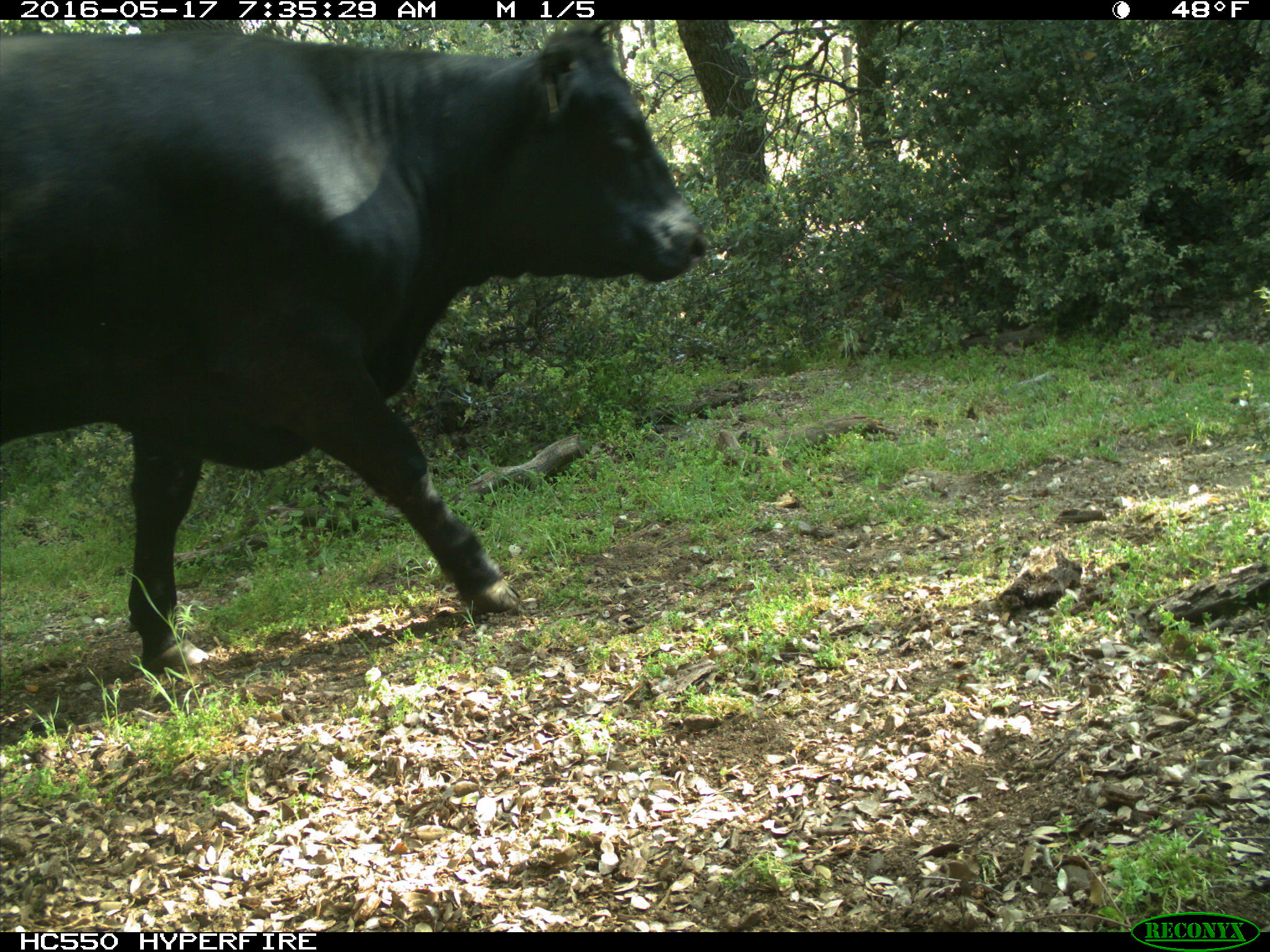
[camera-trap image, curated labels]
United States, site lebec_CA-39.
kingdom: Animalia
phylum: Chordata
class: Mammalia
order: Artiodactyla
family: Bovidae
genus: Bos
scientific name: Bos taurus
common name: domestic cow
Bos taurus (domestic cow).